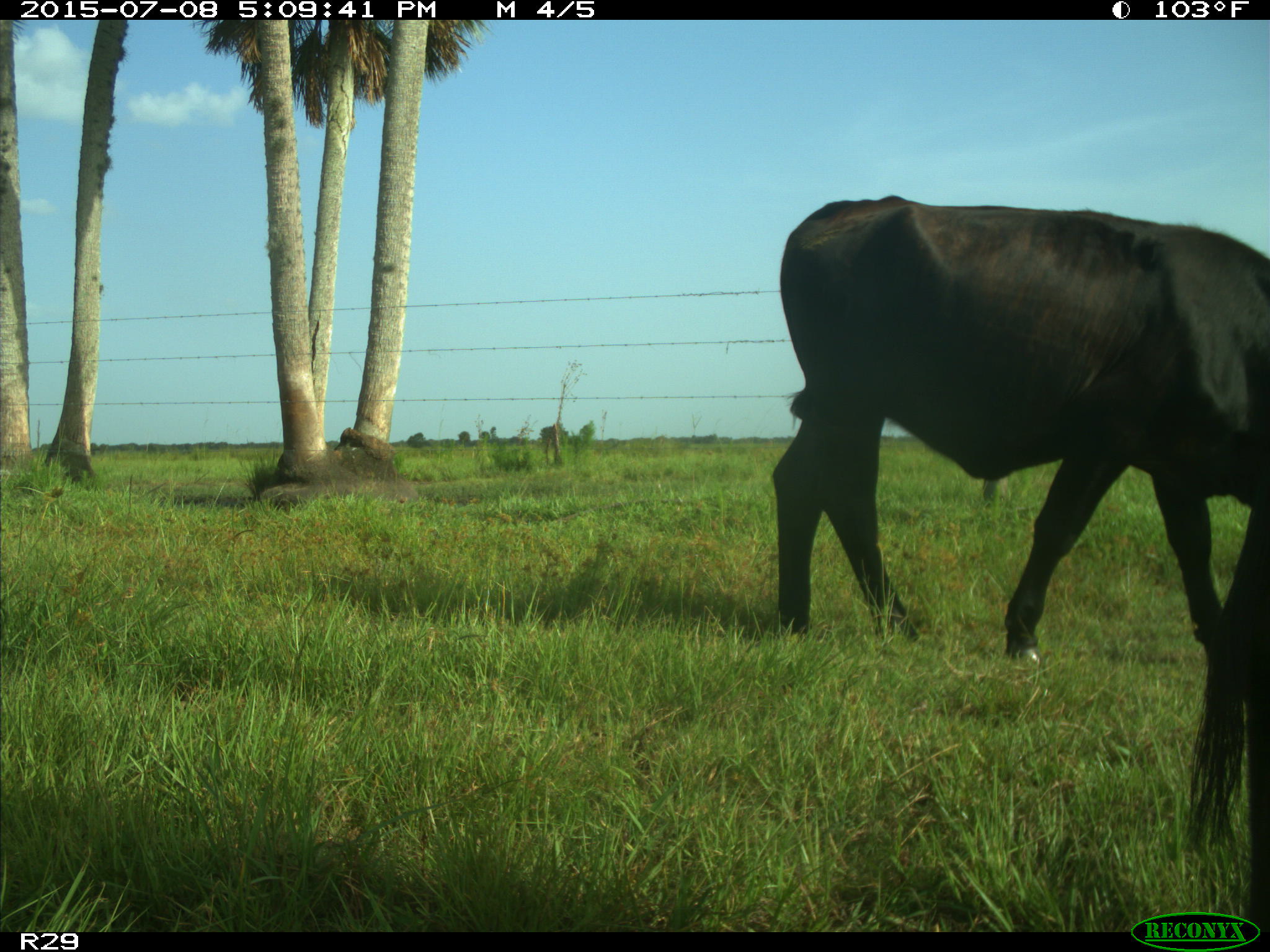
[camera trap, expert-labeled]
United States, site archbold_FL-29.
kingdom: Animalia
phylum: Chordata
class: Mammalia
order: Artiodactyla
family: Bovidae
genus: Bos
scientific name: Bos taurus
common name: domestic cow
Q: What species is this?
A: Bos taurus (domestic cow).